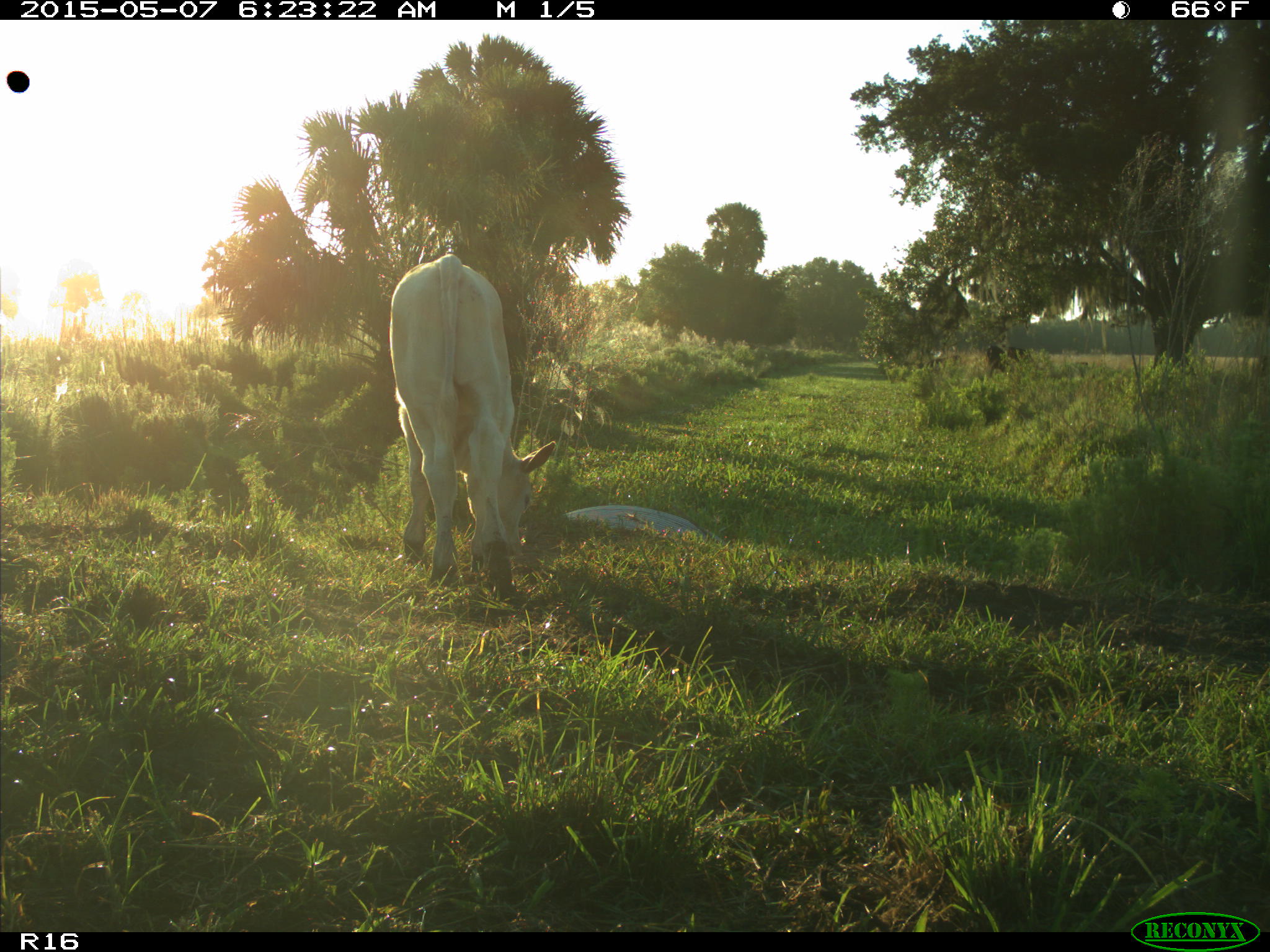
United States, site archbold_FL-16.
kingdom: Animalia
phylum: Chordata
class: Mammalia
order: Artiodactyla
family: Bovidae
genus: Bos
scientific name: Bos taurus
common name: domestic cow